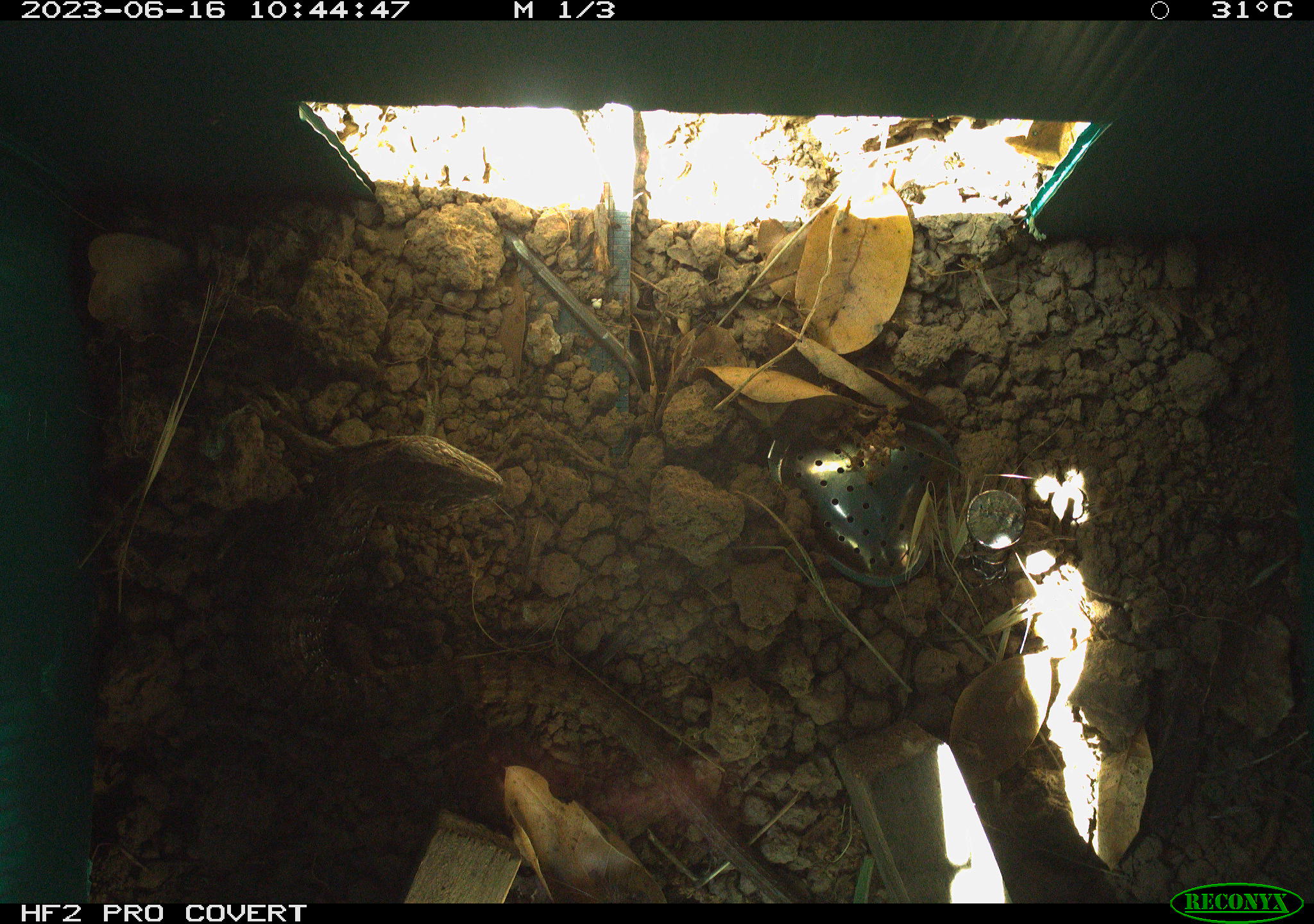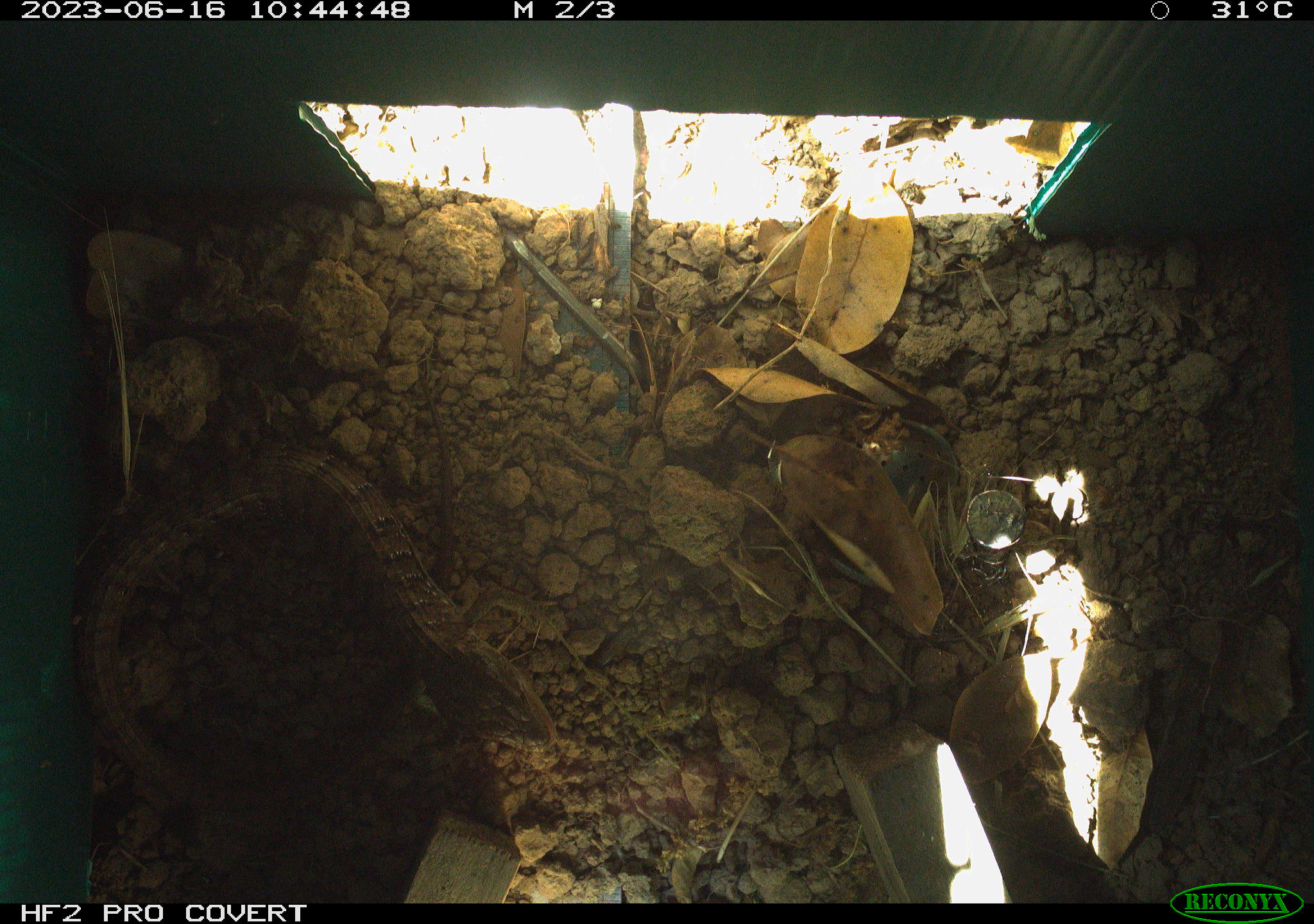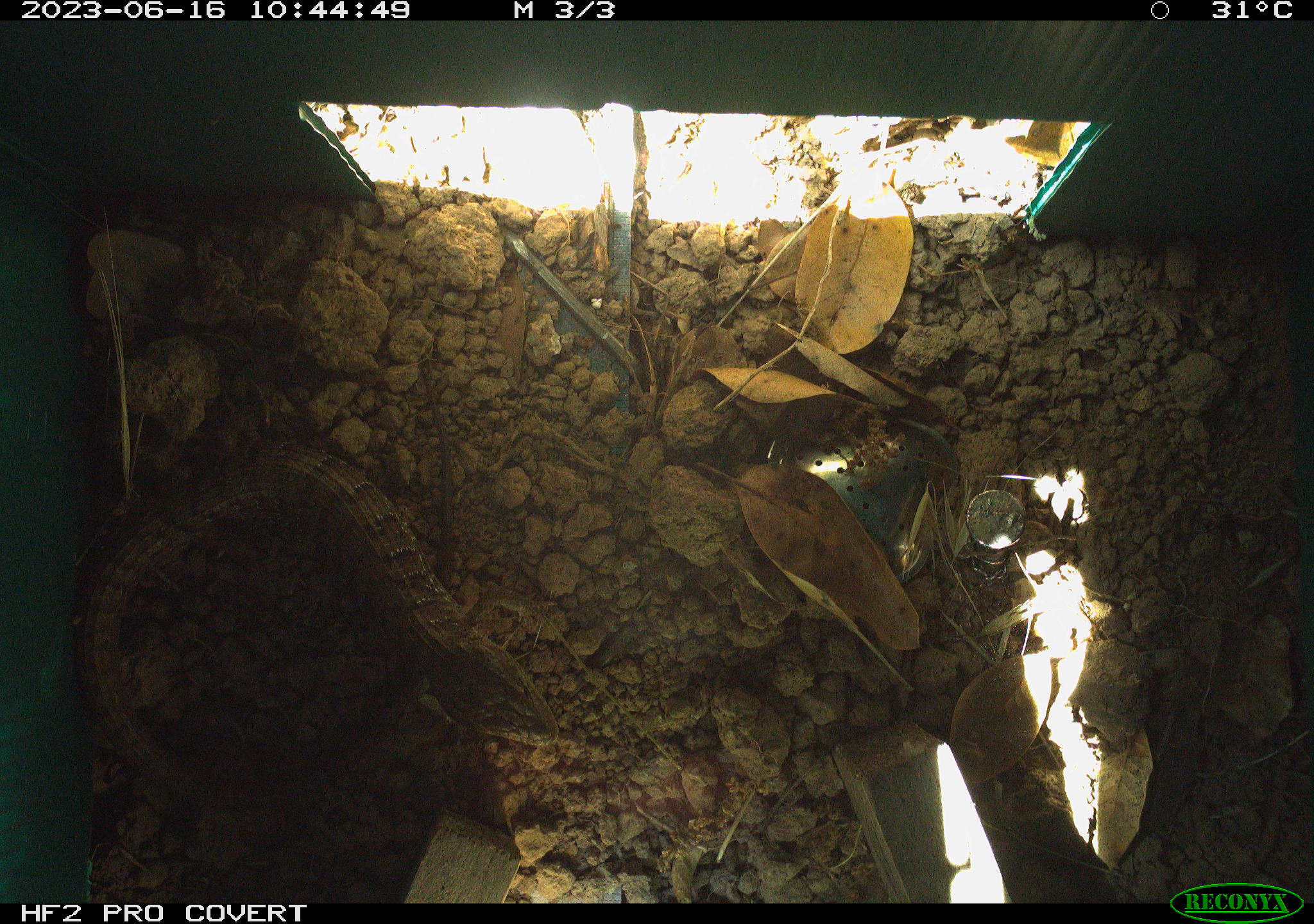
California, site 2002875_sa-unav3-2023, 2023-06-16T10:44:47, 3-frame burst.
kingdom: Animalia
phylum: Chordata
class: Reptilia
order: Squamata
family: Anguidae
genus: Elgaria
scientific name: Elgaria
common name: alligator lizards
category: elgaria species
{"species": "elgaria species (alligator lizards) (Elgaria)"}